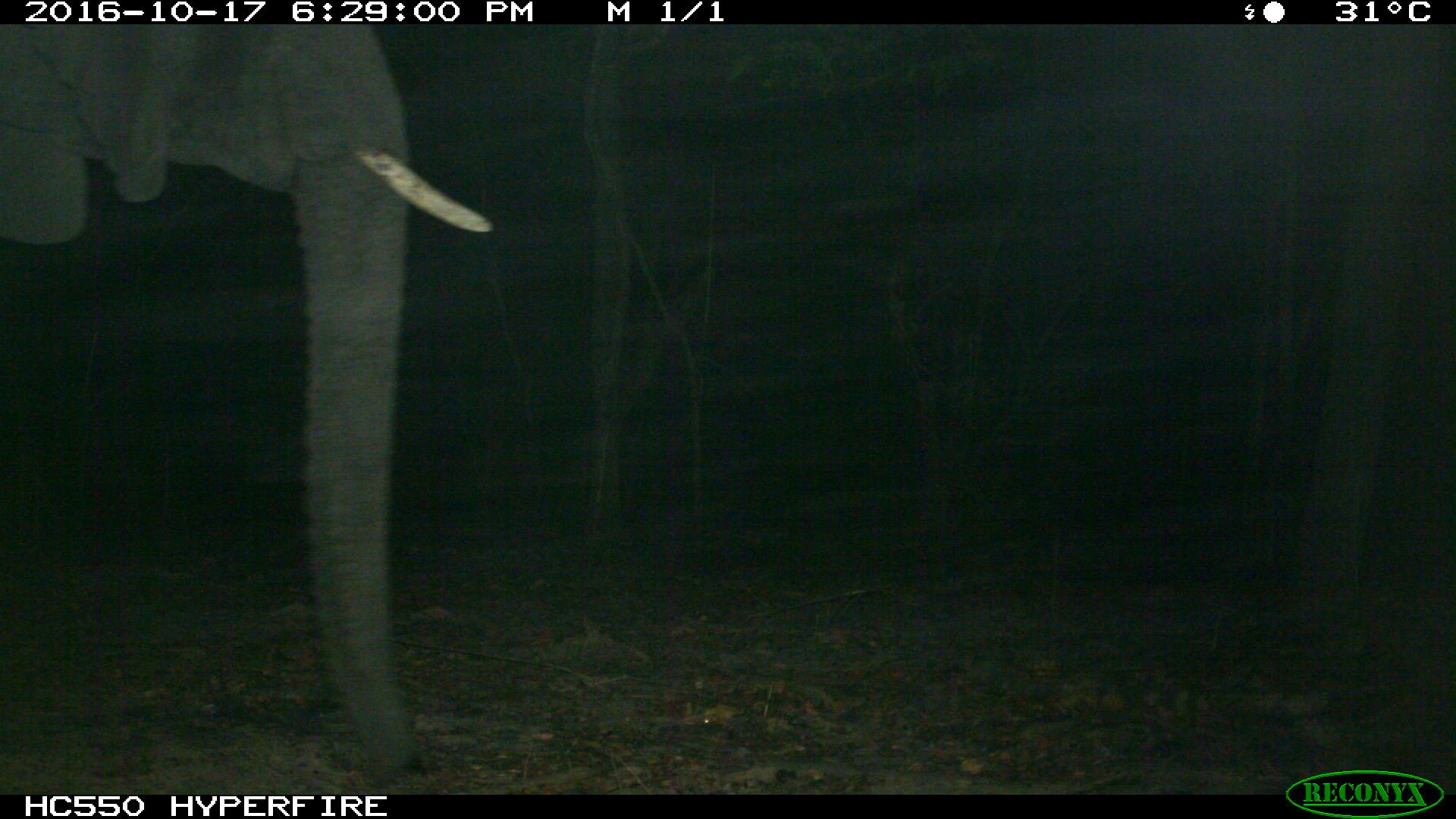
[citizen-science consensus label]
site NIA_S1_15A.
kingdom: Animalia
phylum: Chordata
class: Mammalia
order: Proboscidea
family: Elephantidae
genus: Loxodonta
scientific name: Loxodonta africana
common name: african bush elephant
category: elephant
Elephant (african bush elephant) (Loxodonta africana), count 1. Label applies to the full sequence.